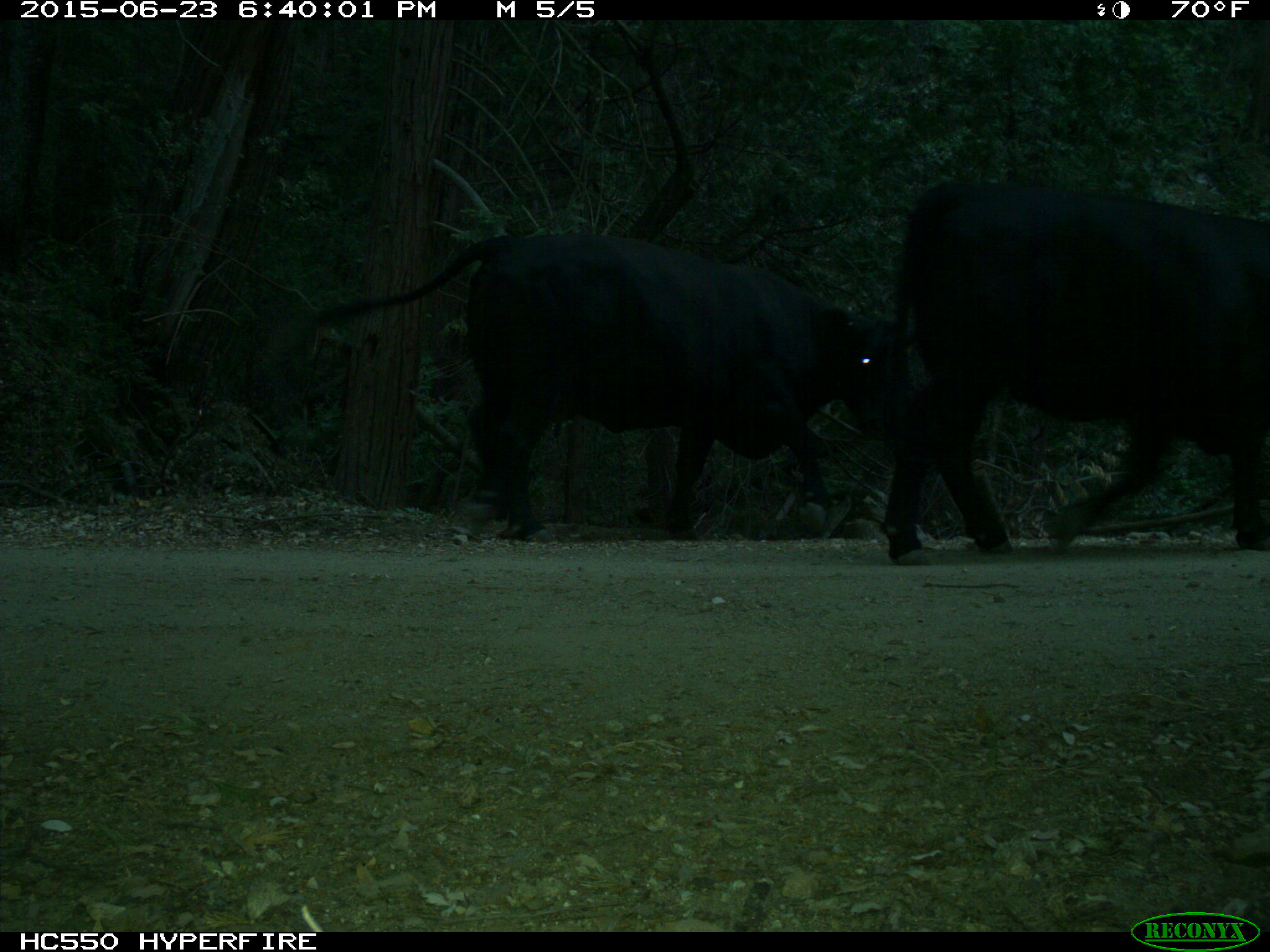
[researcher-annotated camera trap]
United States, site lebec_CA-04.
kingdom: Animalia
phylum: Chordata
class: Mammalia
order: Artiodactyla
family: Bovidae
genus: Bos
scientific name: Bos taurus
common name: domestic cow